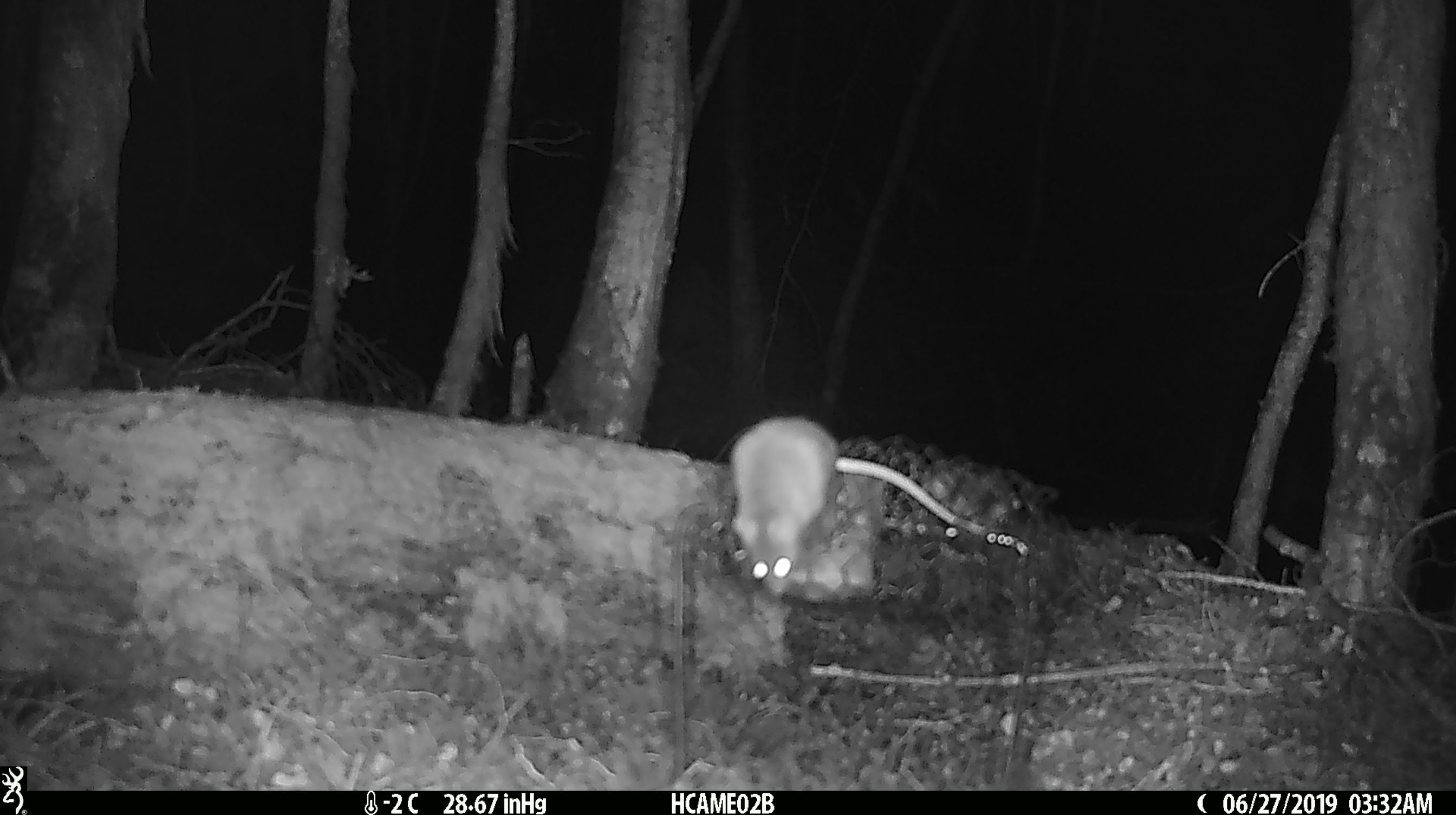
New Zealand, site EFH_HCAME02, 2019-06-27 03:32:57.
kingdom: Animalia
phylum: Chordata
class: Mammalia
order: Rodentia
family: Muridae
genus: Mus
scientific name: Mus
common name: mouse